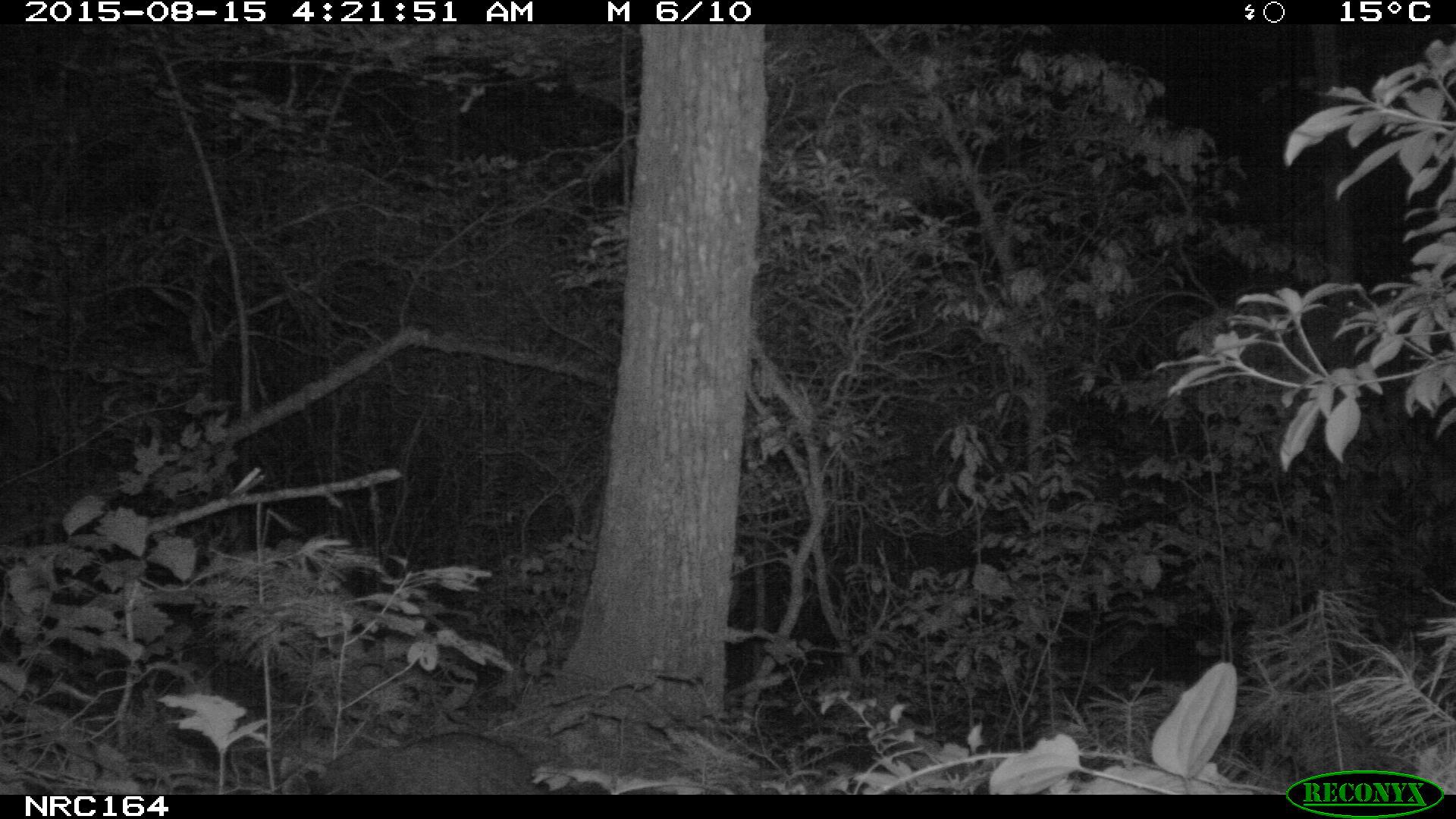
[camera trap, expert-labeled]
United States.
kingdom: Animalia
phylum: Chordata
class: Mammalia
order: Carnivora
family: Procyonidae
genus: Procyon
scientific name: Procyon lotor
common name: northern raccoon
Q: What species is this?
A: Northern Raccoon (Procyon lotor).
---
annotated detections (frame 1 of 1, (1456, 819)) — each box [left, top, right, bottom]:
Northern Raccoon: [292, 733, 543, 796]